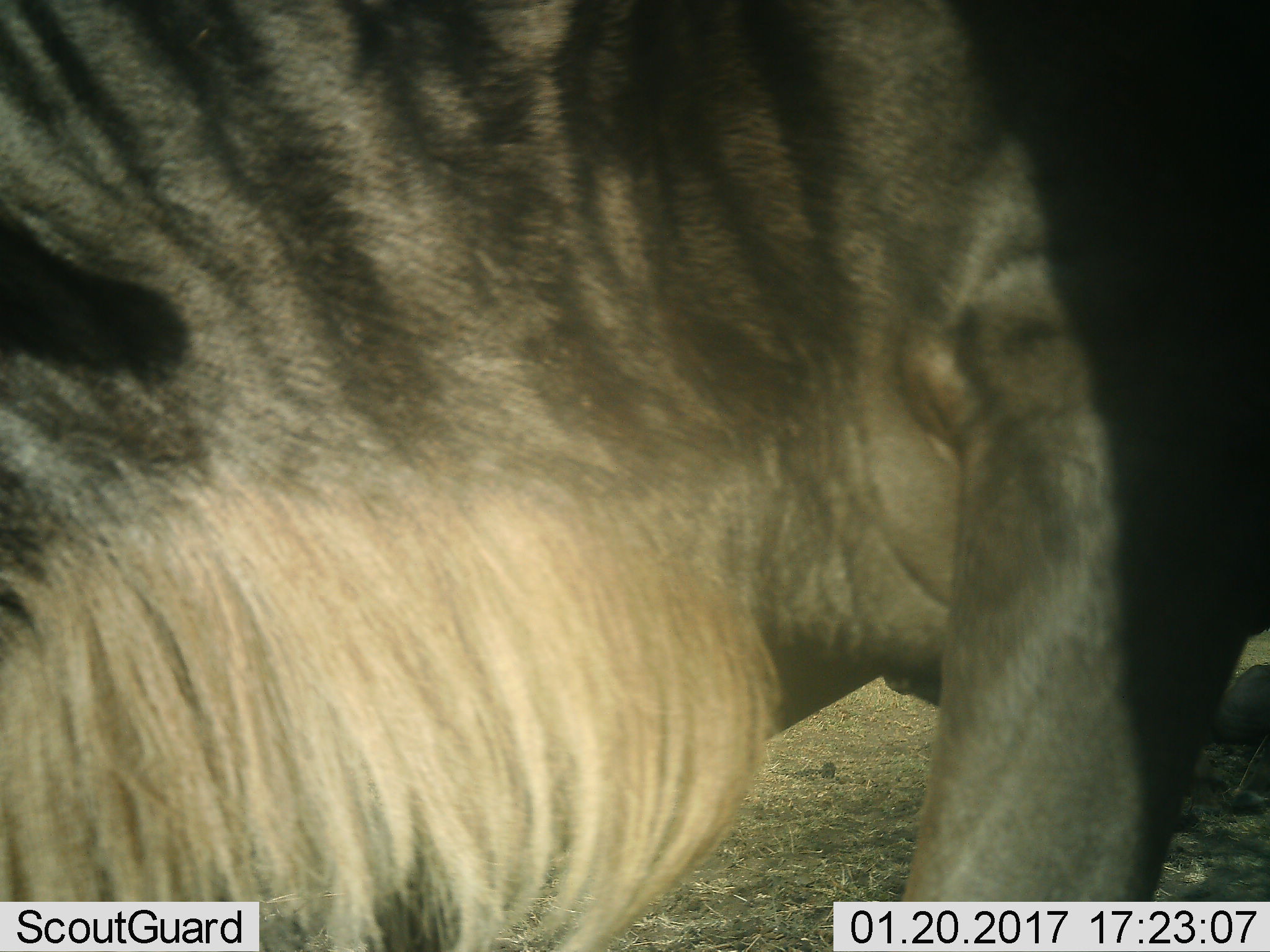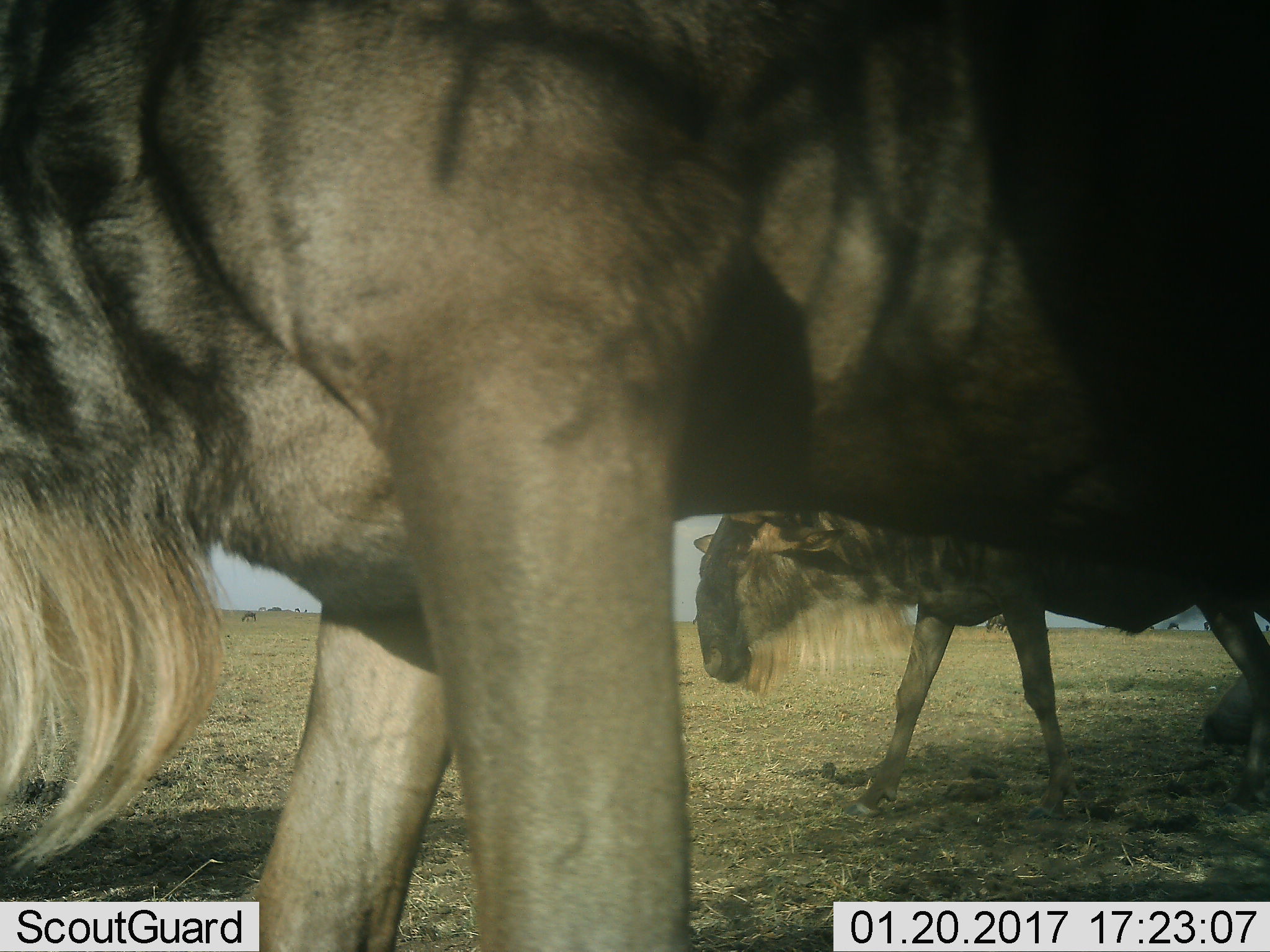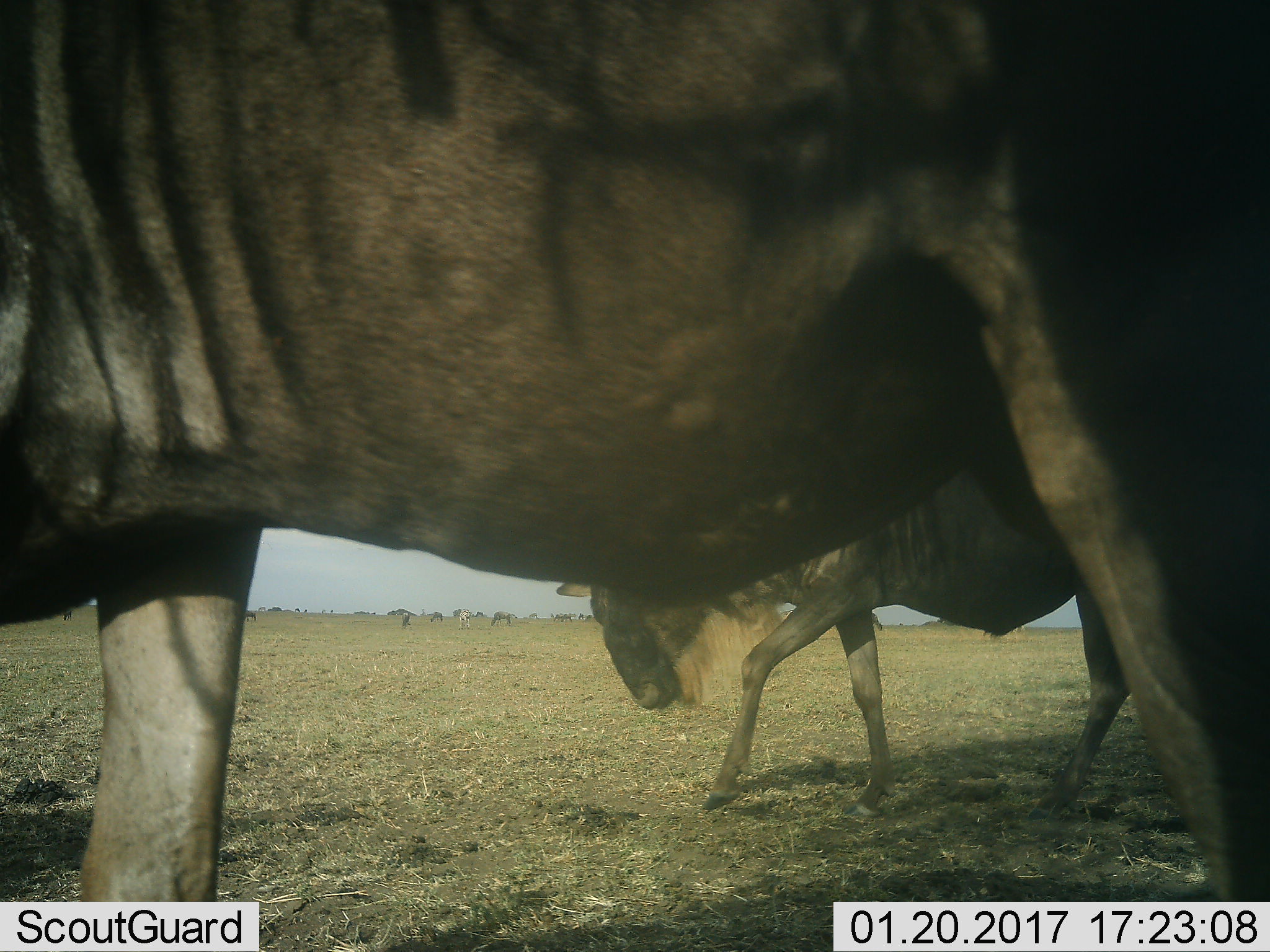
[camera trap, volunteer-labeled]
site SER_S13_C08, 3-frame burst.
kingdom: Animalia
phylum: Chordata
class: Mammalia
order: Artiodactyla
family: Bovidae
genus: Connochaetes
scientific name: Connochaetes taurinus taurinus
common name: blue wildebeest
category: wildebeestblue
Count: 1.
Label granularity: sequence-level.